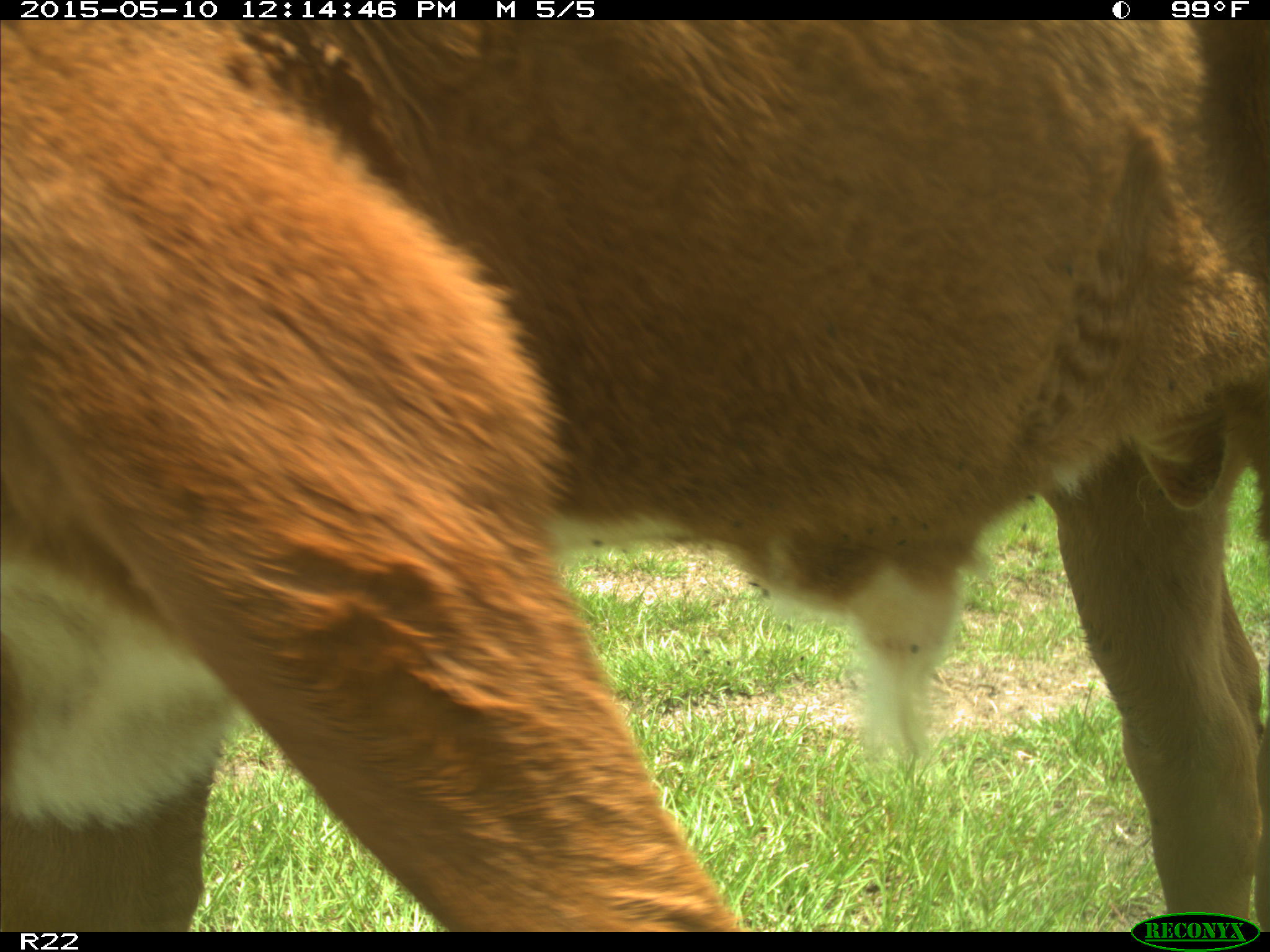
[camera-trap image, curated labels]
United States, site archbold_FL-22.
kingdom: Animalia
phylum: Chordata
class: Mammalia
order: Artiodactyla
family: Bovidae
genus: Bos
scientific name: Bos taurus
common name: domestic cow